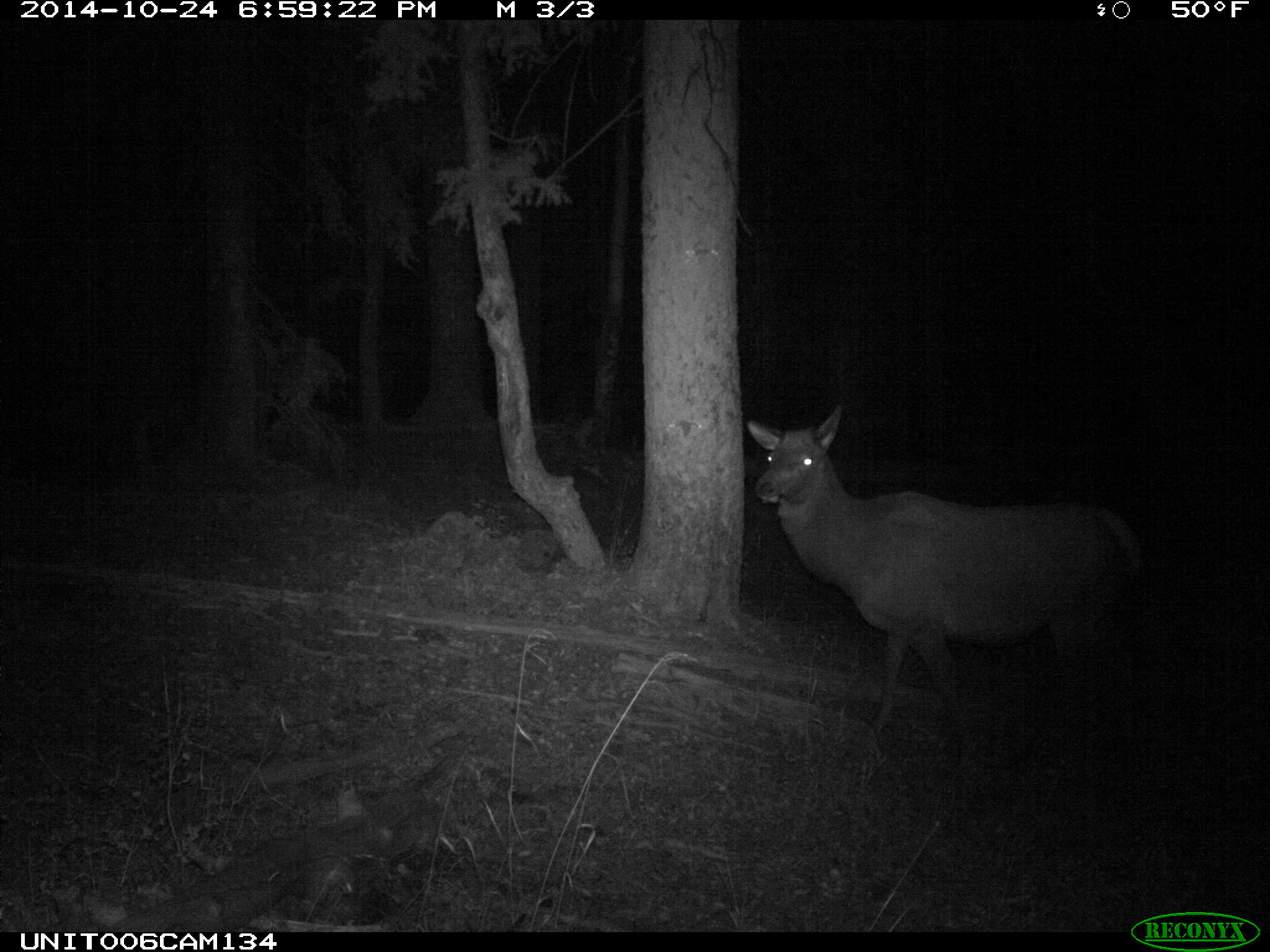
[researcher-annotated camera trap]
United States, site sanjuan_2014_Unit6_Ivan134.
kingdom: Animalia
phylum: Chordata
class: Mammalia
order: Artiodactyla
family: Cervidae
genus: Cervus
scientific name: Cervus elaphus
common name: red deer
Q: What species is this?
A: Cervus elaphus (red deer).